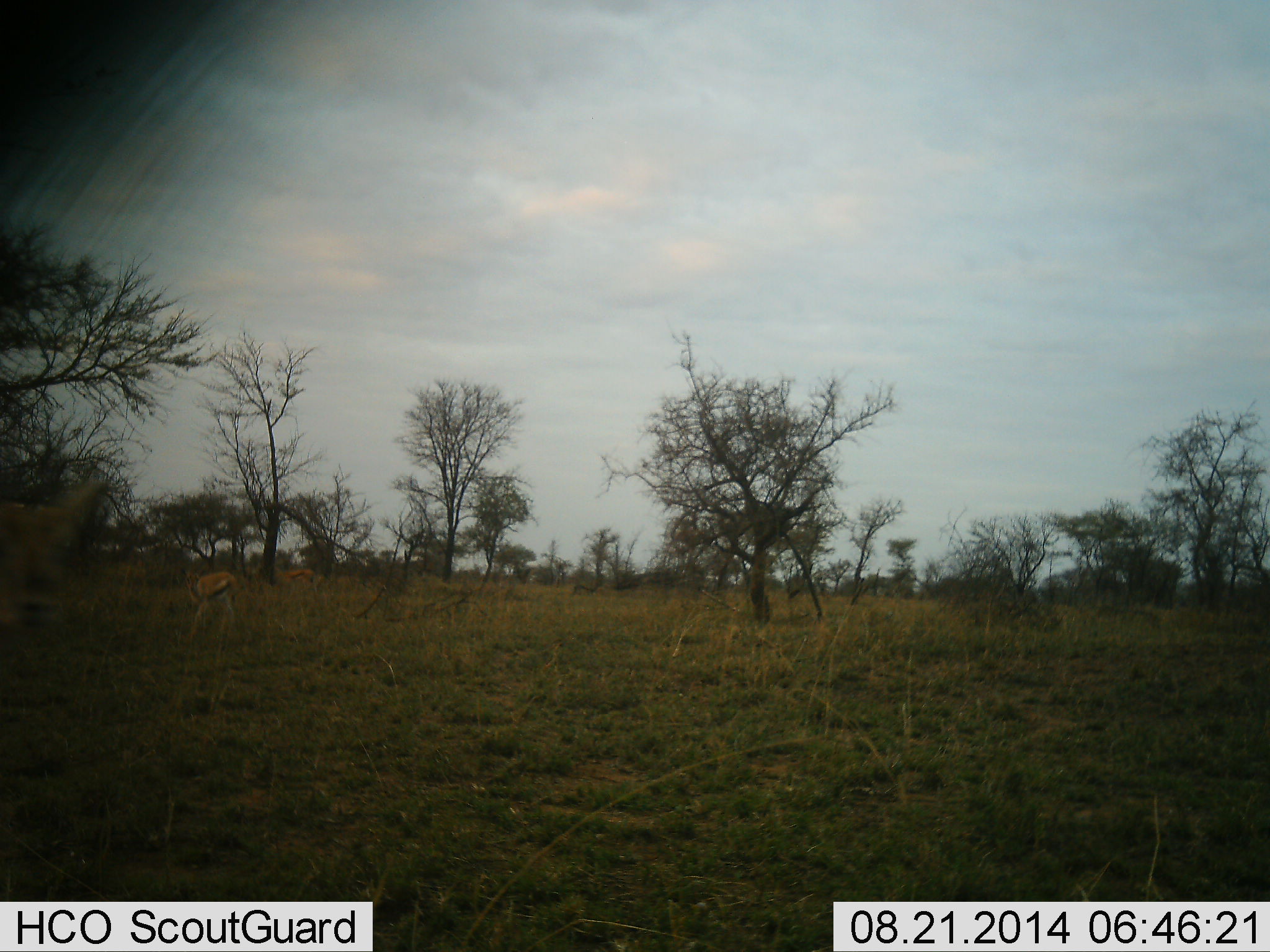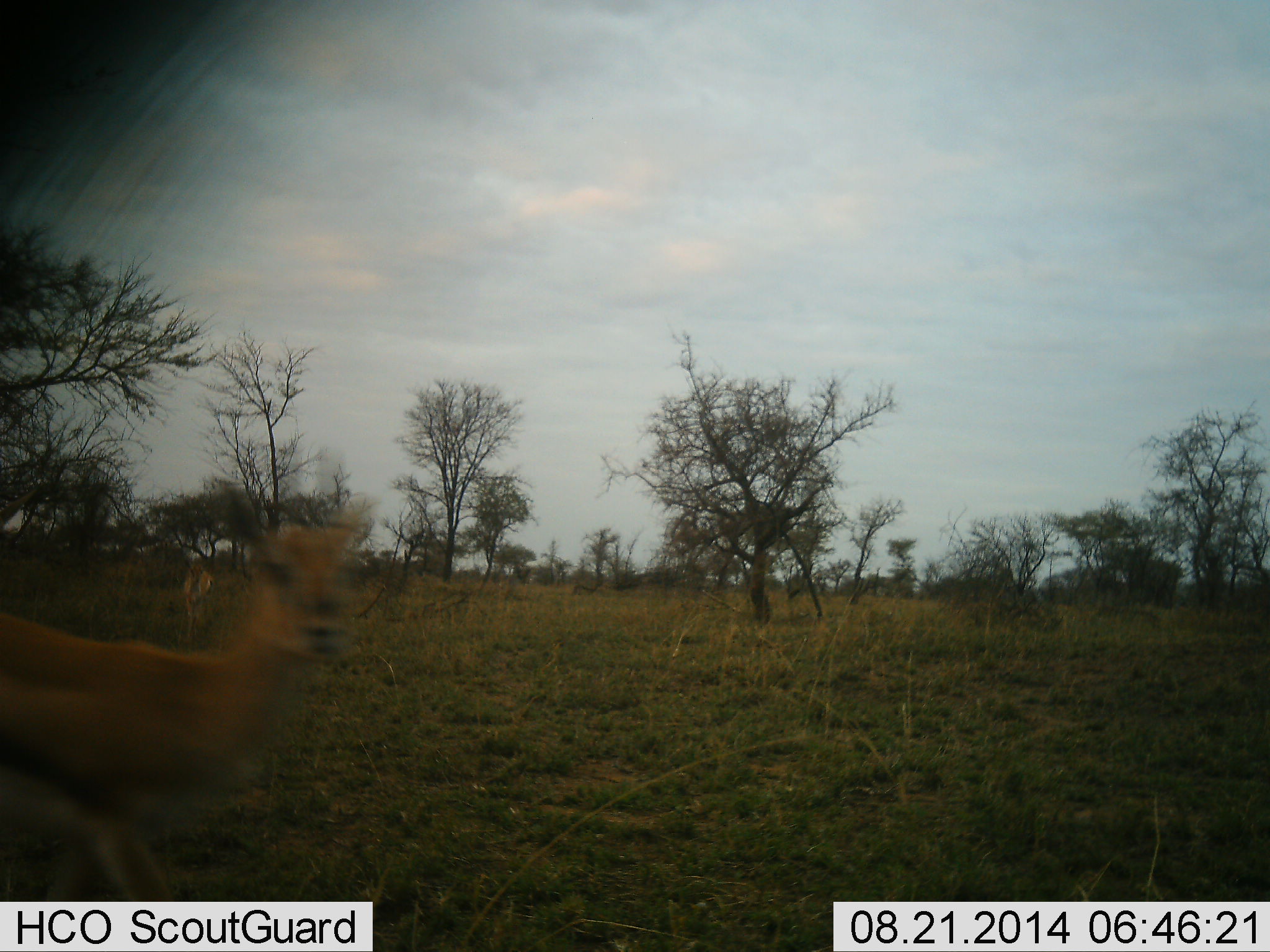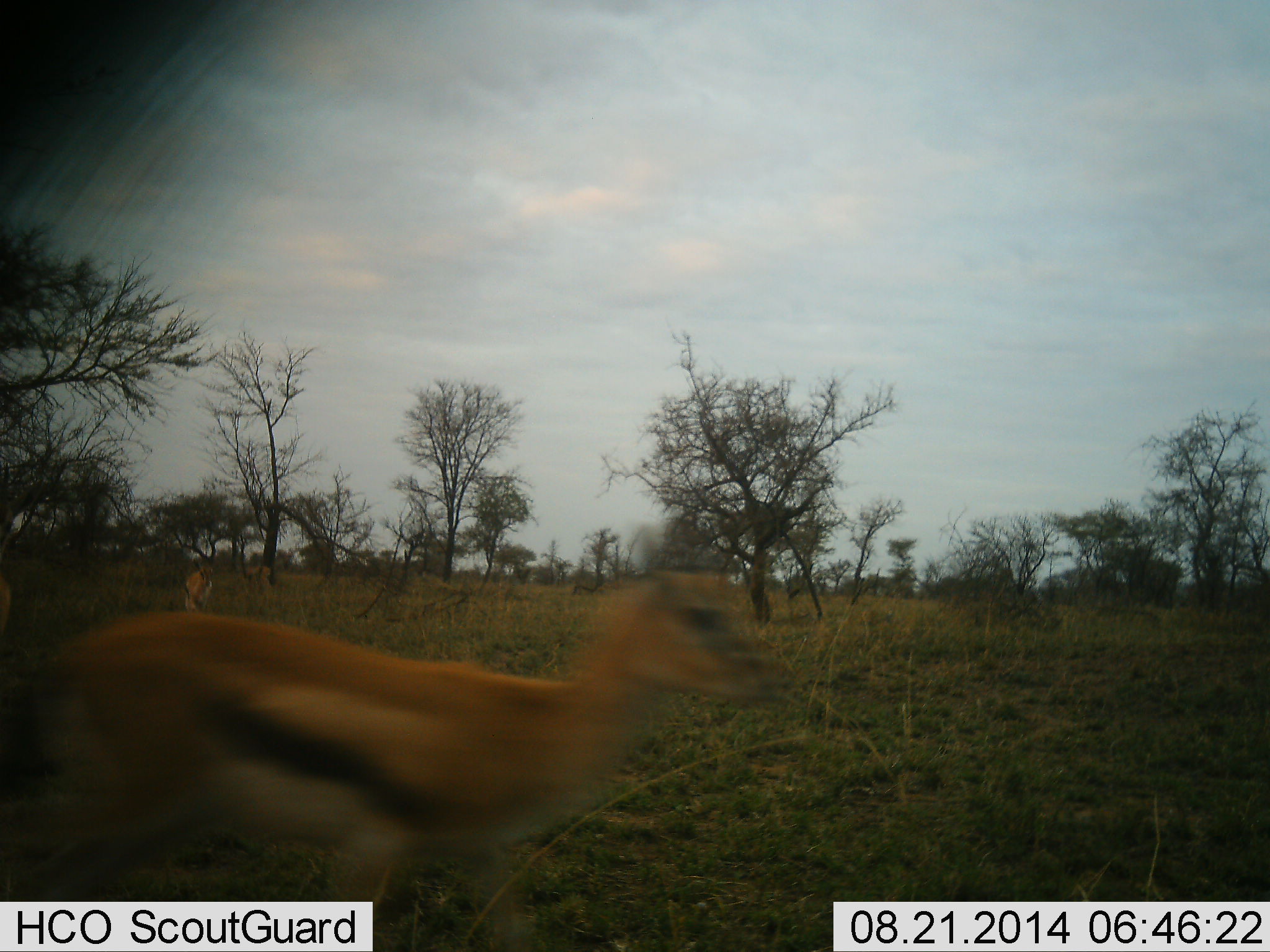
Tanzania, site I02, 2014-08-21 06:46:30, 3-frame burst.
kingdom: Animalia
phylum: Chordata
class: Mammalia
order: Artiodactyla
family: Bovidae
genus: Eudorcas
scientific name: Eudorcas thomsonii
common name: thomson's gazelle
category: gazellethomsons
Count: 3.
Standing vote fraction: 20%.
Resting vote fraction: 0%.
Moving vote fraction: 90%.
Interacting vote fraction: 0%.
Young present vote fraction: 0%.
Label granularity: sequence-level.